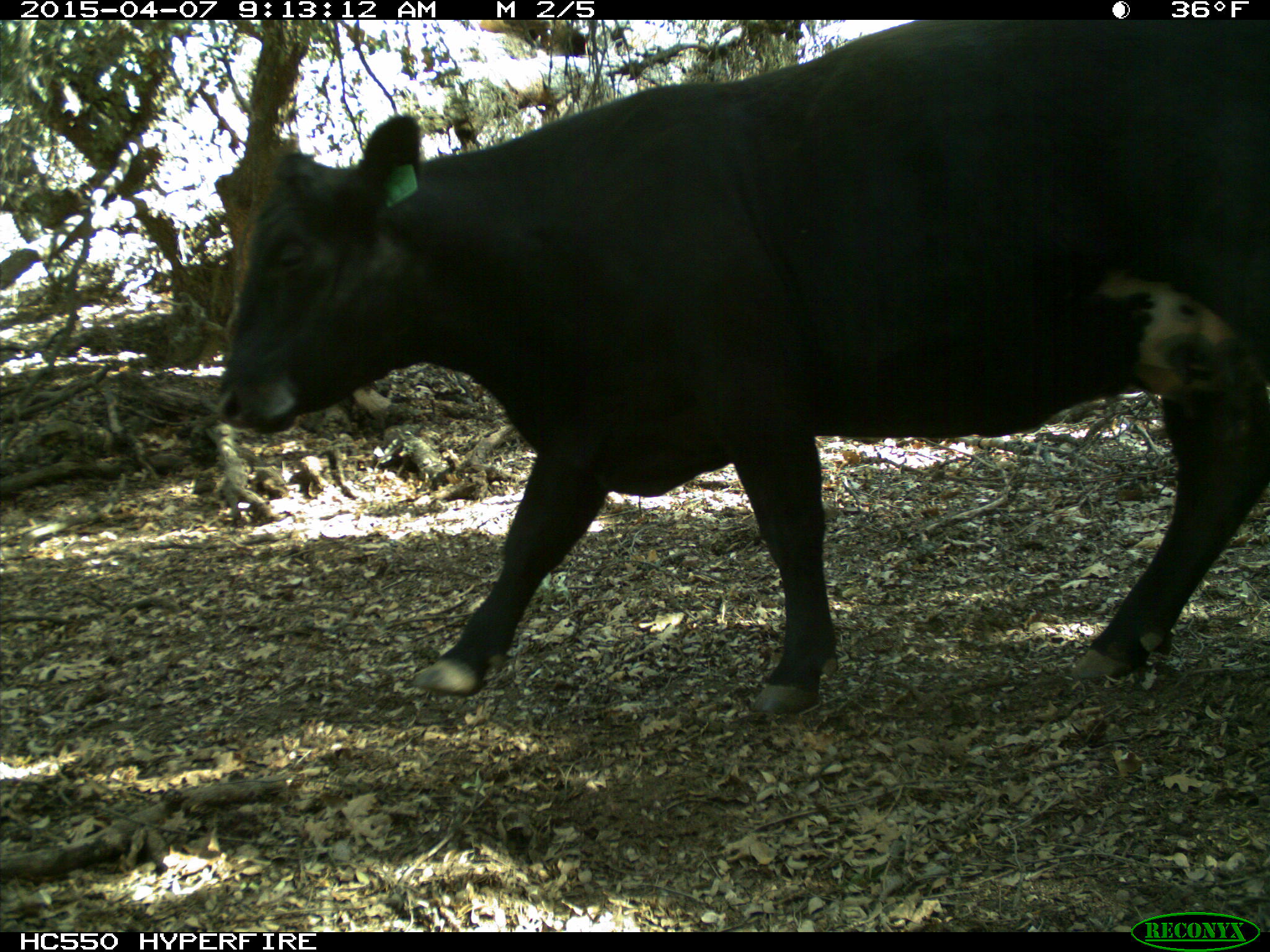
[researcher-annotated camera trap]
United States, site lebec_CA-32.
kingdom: Animalia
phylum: Chordata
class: Mammalia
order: Artiodactyla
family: Bovidae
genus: Bos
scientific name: Bos taurus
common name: domestic cow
Bos taurus (domestic cow).